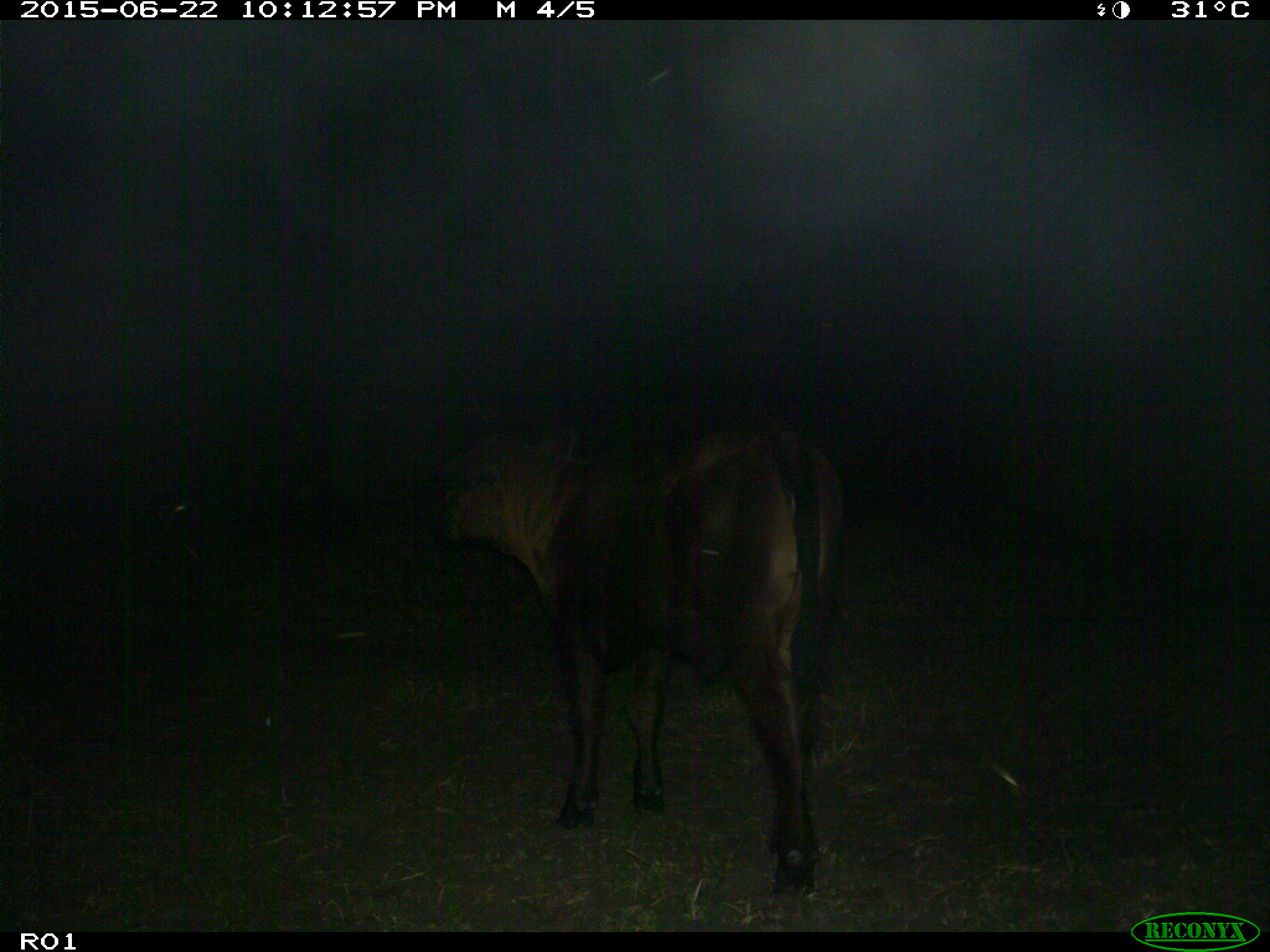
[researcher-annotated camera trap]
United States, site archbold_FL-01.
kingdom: Animalia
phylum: Chordata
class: Mammalia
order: Artiodactyla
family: Bovidae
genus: Bos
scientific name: Bos taurus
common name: domestic cow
Bos taurus (domestic cow).